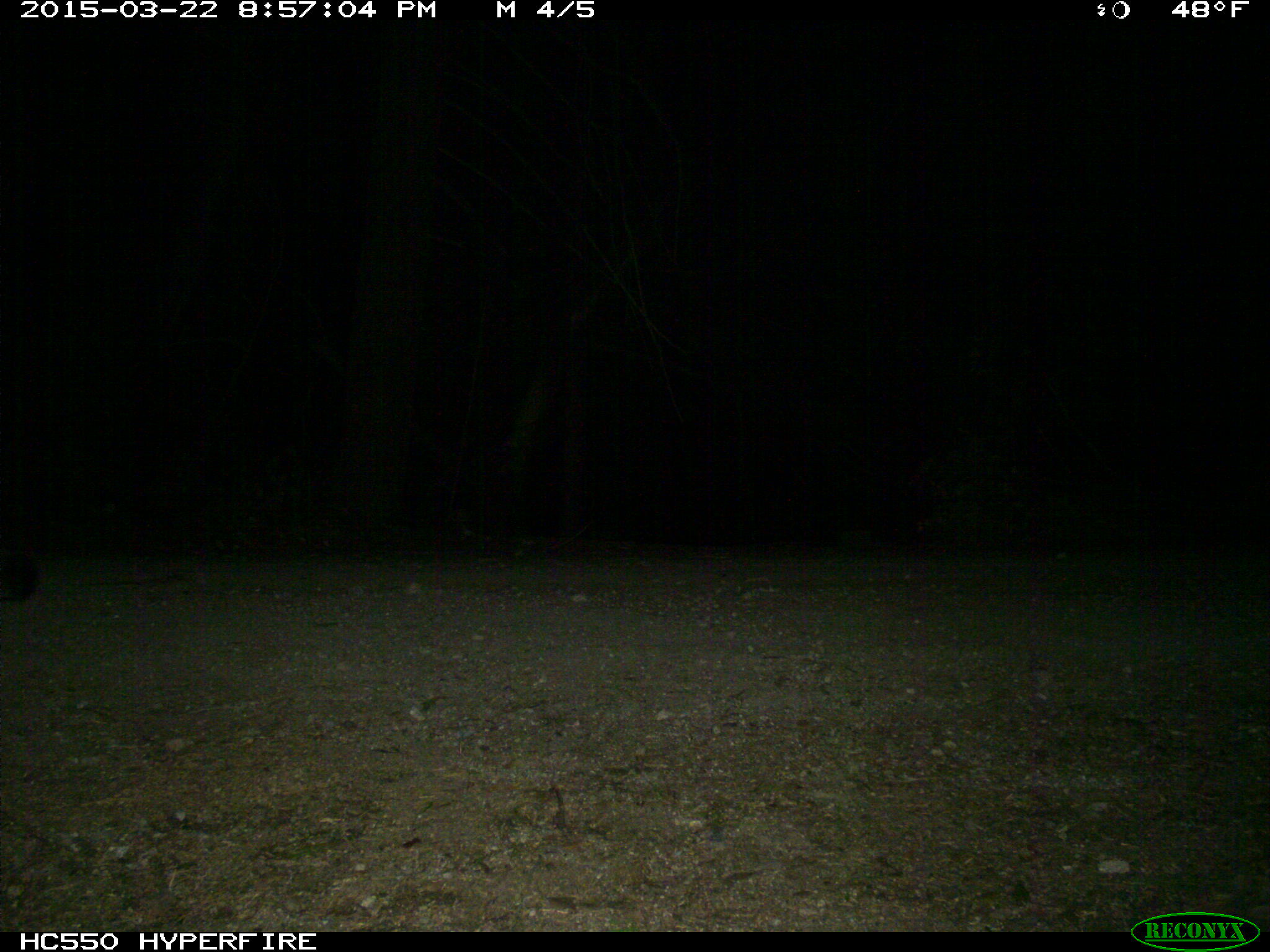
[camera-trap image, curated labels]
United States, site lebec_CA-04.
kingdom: Animalia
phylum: Chordata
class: Mammalia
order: Carnivora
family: Felidae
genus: Puma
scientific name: Puma concolor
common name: mountain lion